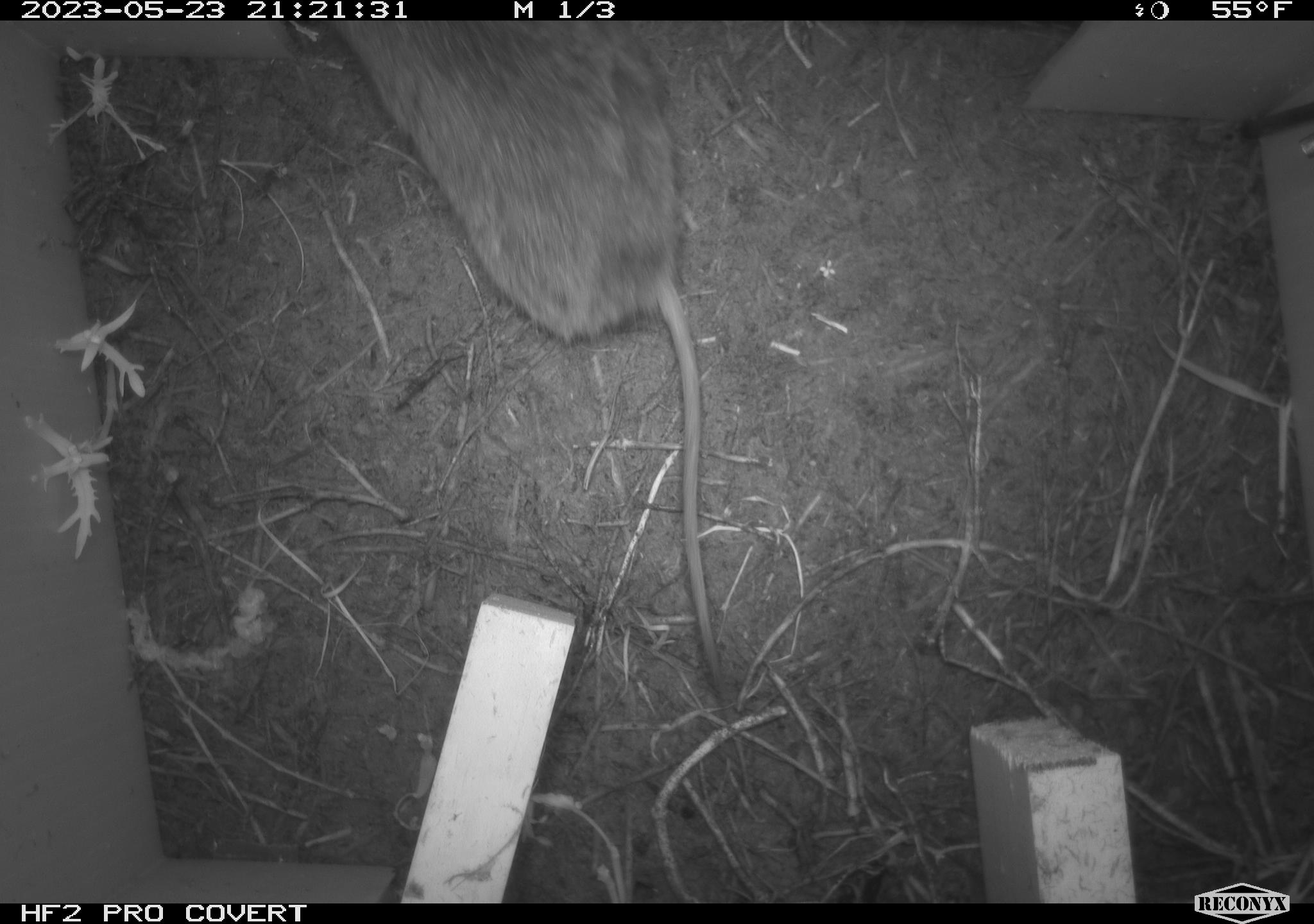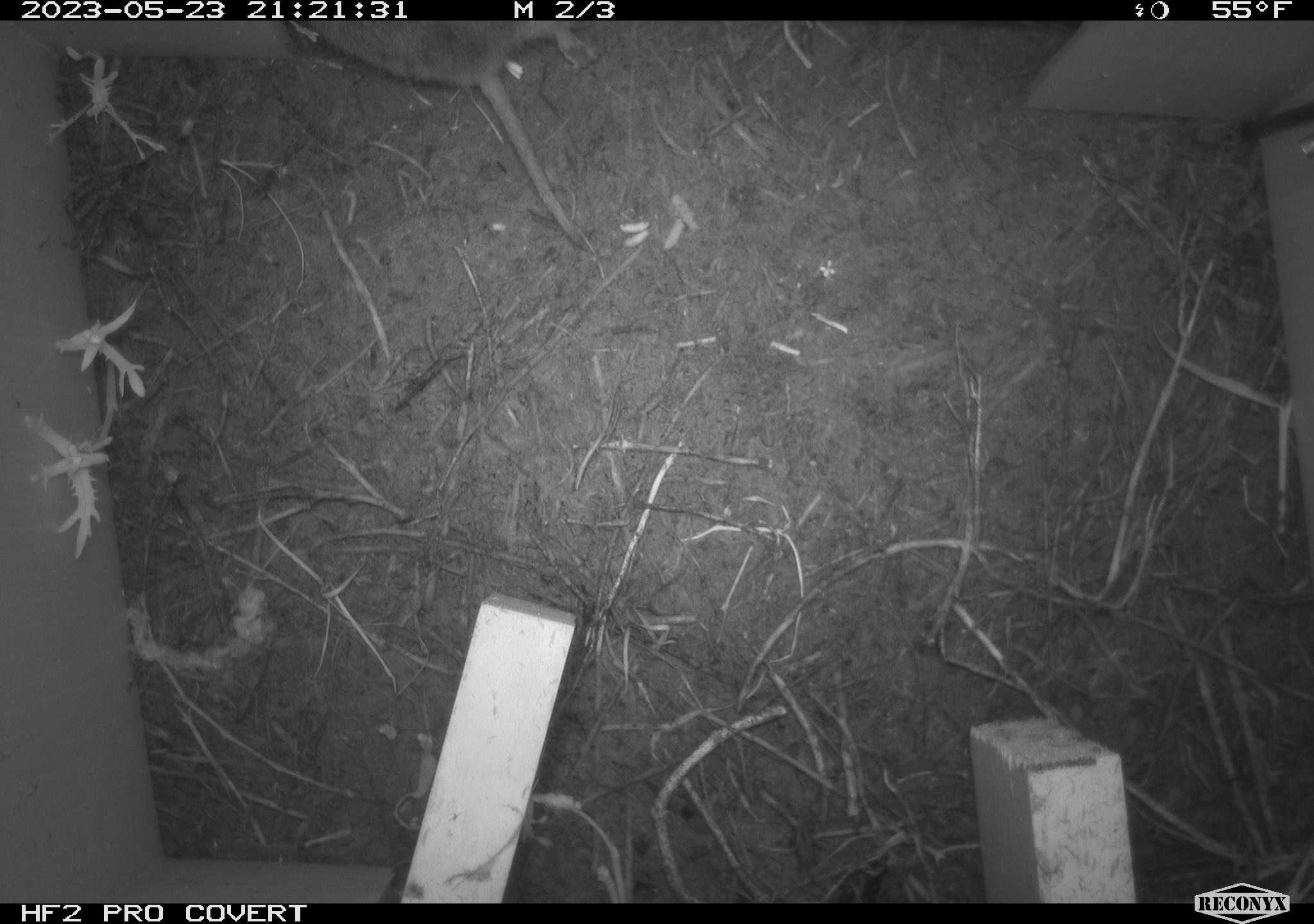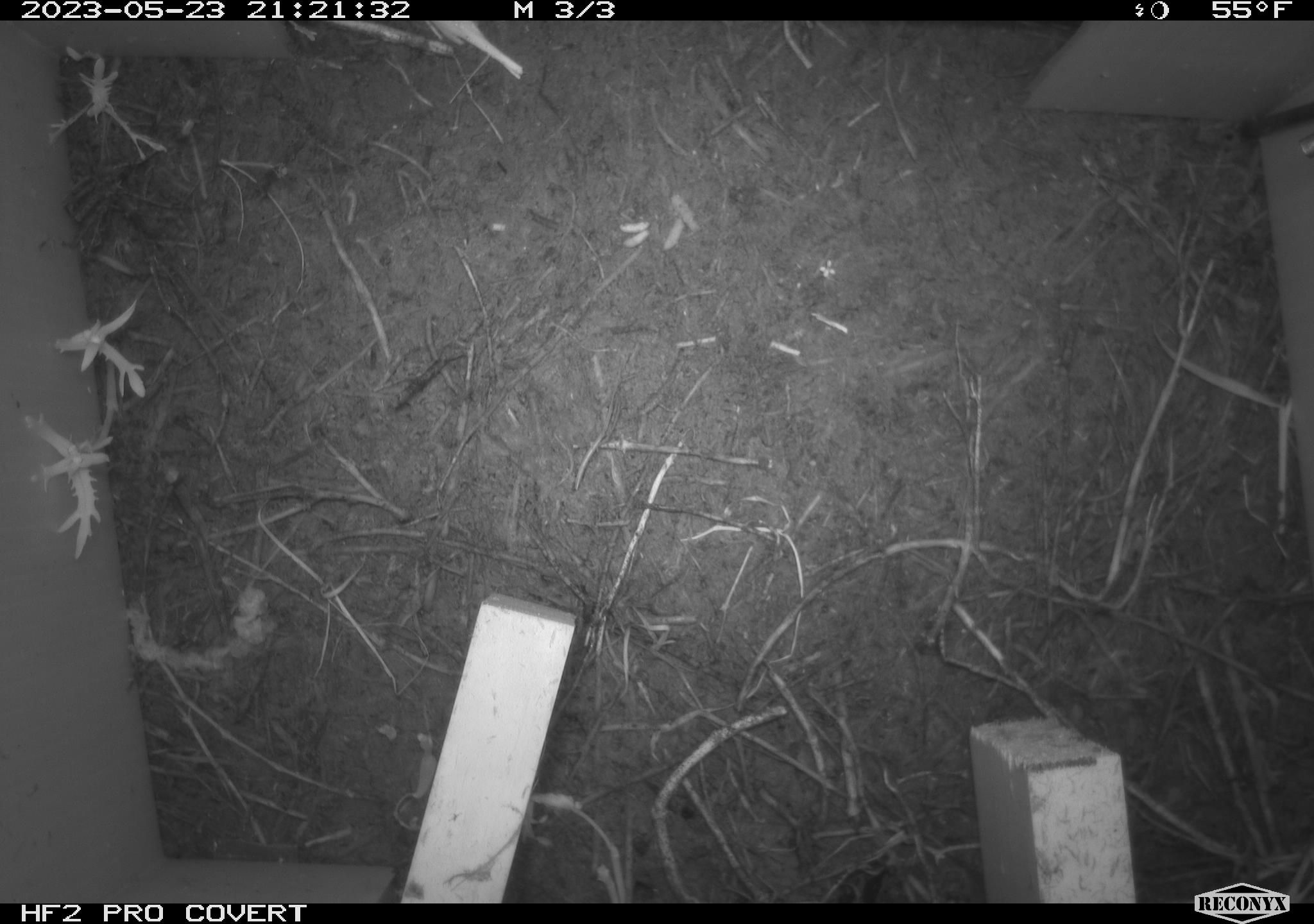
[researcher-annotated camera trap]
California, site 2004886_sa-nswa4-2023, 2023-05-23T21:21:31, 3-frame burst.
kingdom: Animalia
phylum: Chordata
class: Mammalia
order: Rodentia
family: Cricetidae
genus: Microtus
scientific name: Microtus californicus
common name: california vole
California vole (Microtus californicus).